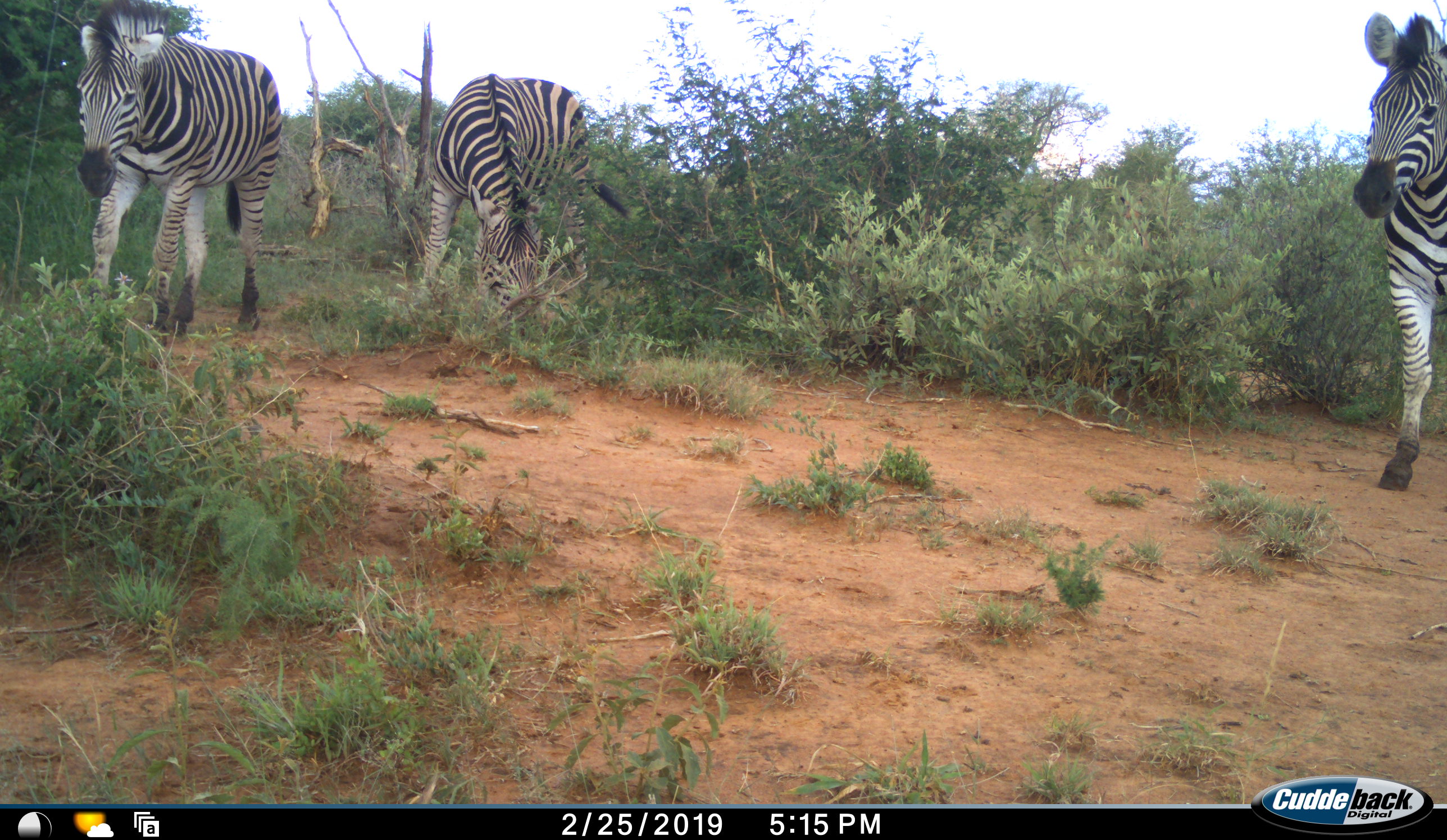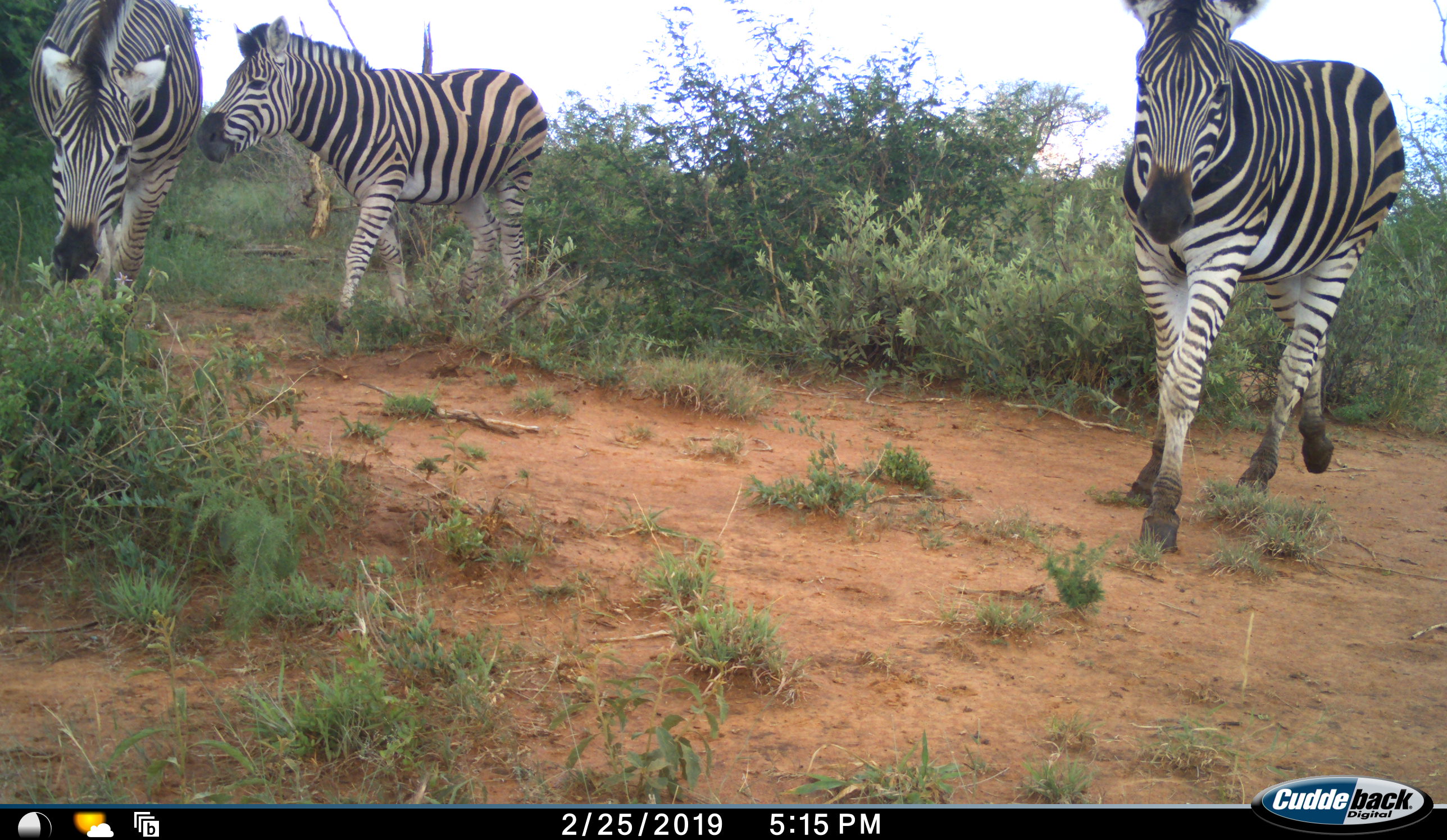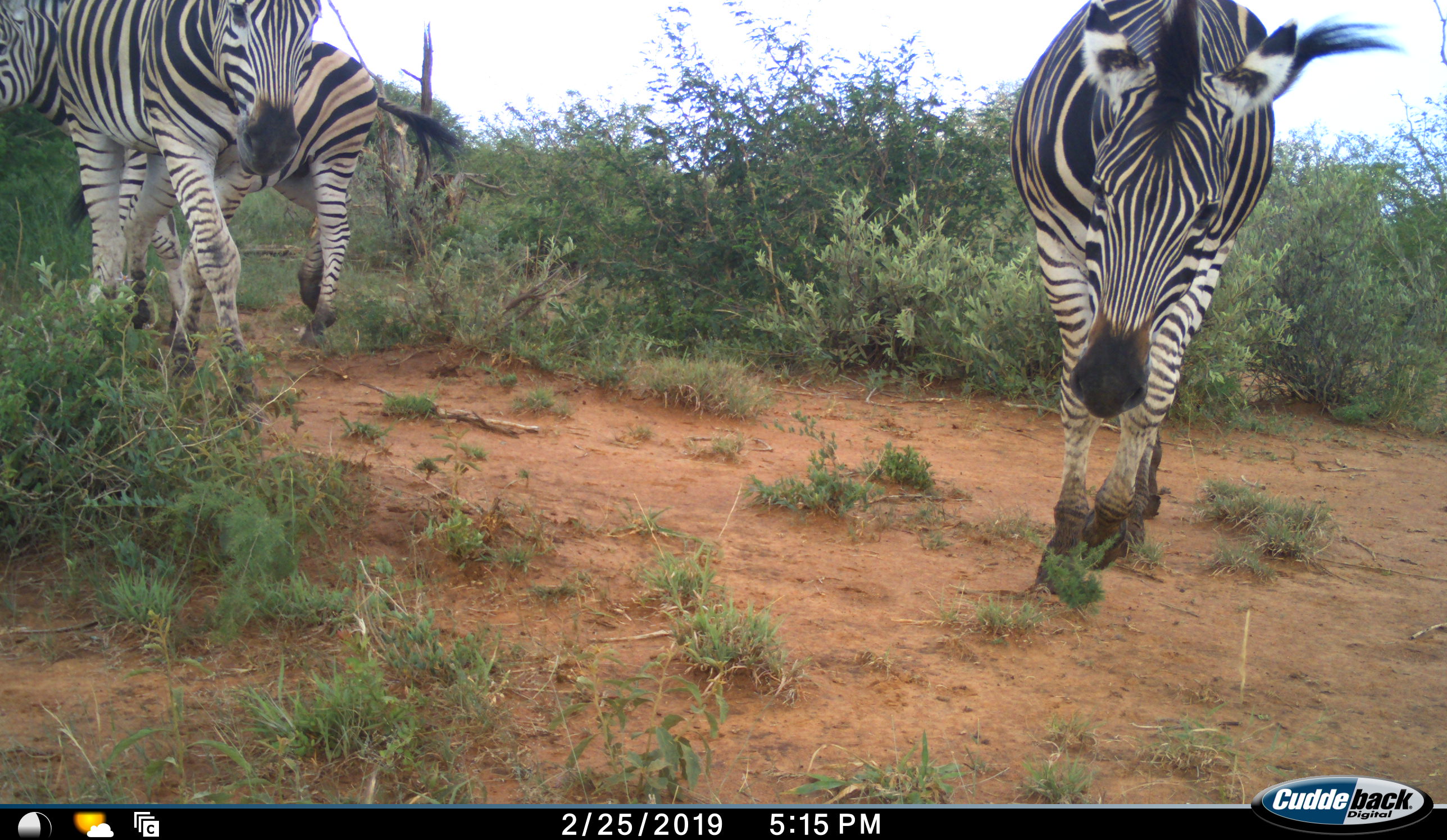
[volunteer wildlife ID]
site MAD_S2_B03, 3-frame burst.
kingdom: Animalia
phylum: Chordata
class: Mammalia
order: Perissodactyla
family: Equidae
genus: Equus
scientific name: Equus quagga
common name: plains zebra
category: zebraplains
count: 3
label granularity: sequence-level